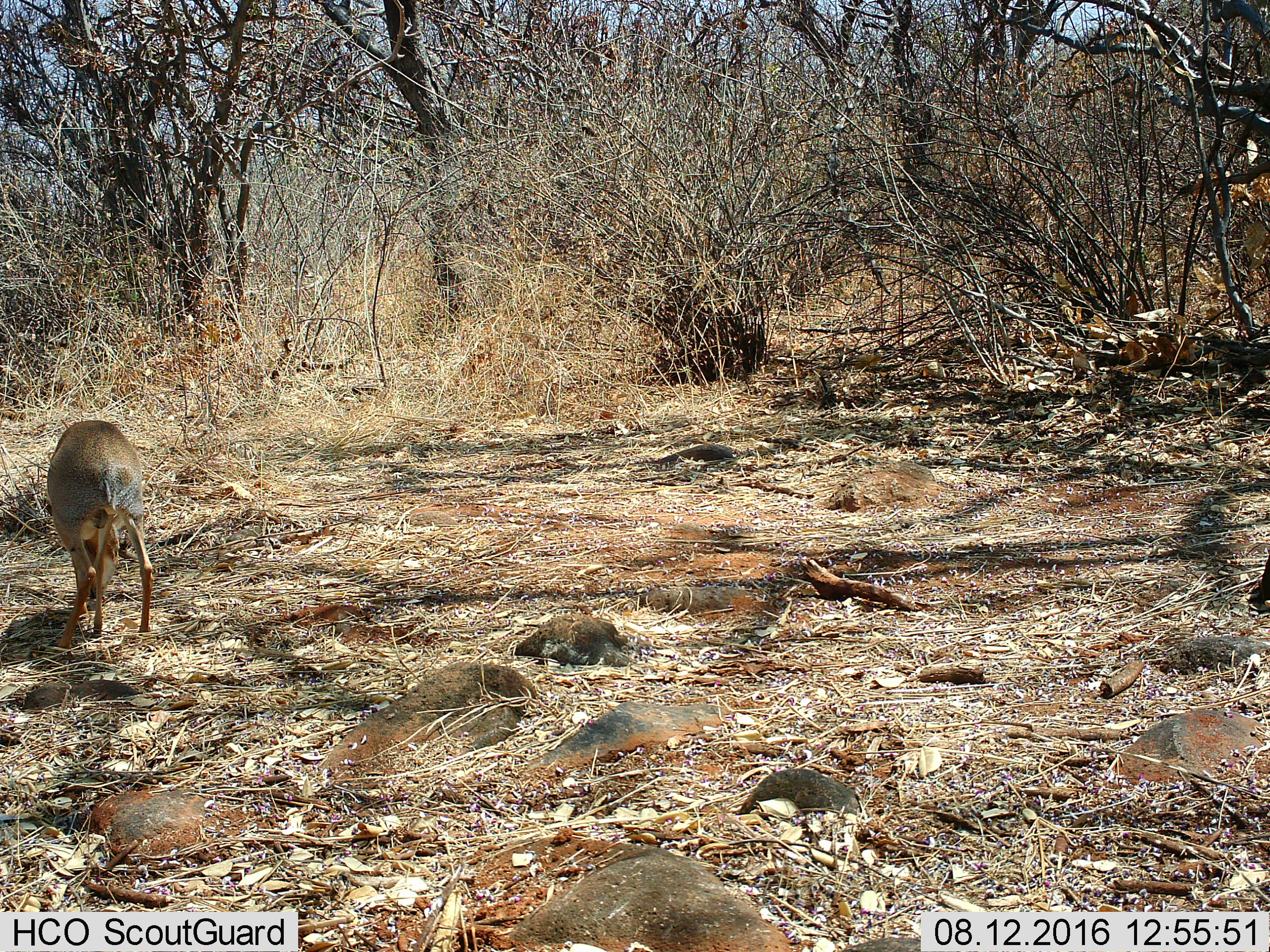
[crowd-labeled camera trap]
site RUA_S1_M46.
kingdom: Animalia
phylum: Chordata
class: Mammalia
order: Artiodactyla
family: Bovidae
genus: Madoqua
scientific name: Madoqua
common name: dik-dik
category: dikdik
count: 1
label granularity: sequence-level